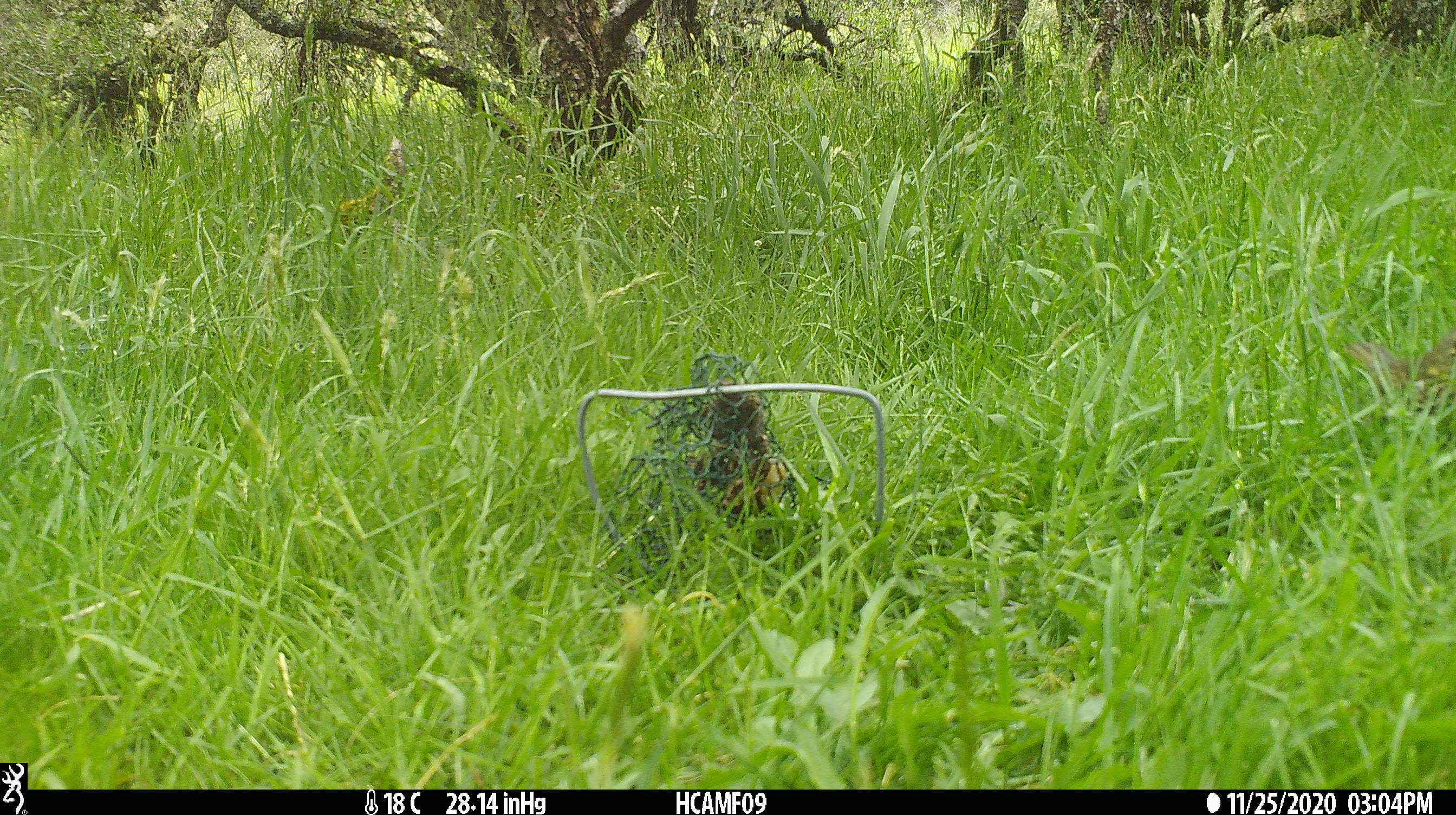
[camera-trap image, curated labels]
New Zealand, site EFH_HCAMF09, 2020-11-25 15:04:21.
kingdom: Animalia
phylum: Chordata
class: Aves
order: Passeriformes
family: Turdidae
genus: Turdus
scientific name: Turdus philomelos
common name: song thrush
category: thrush